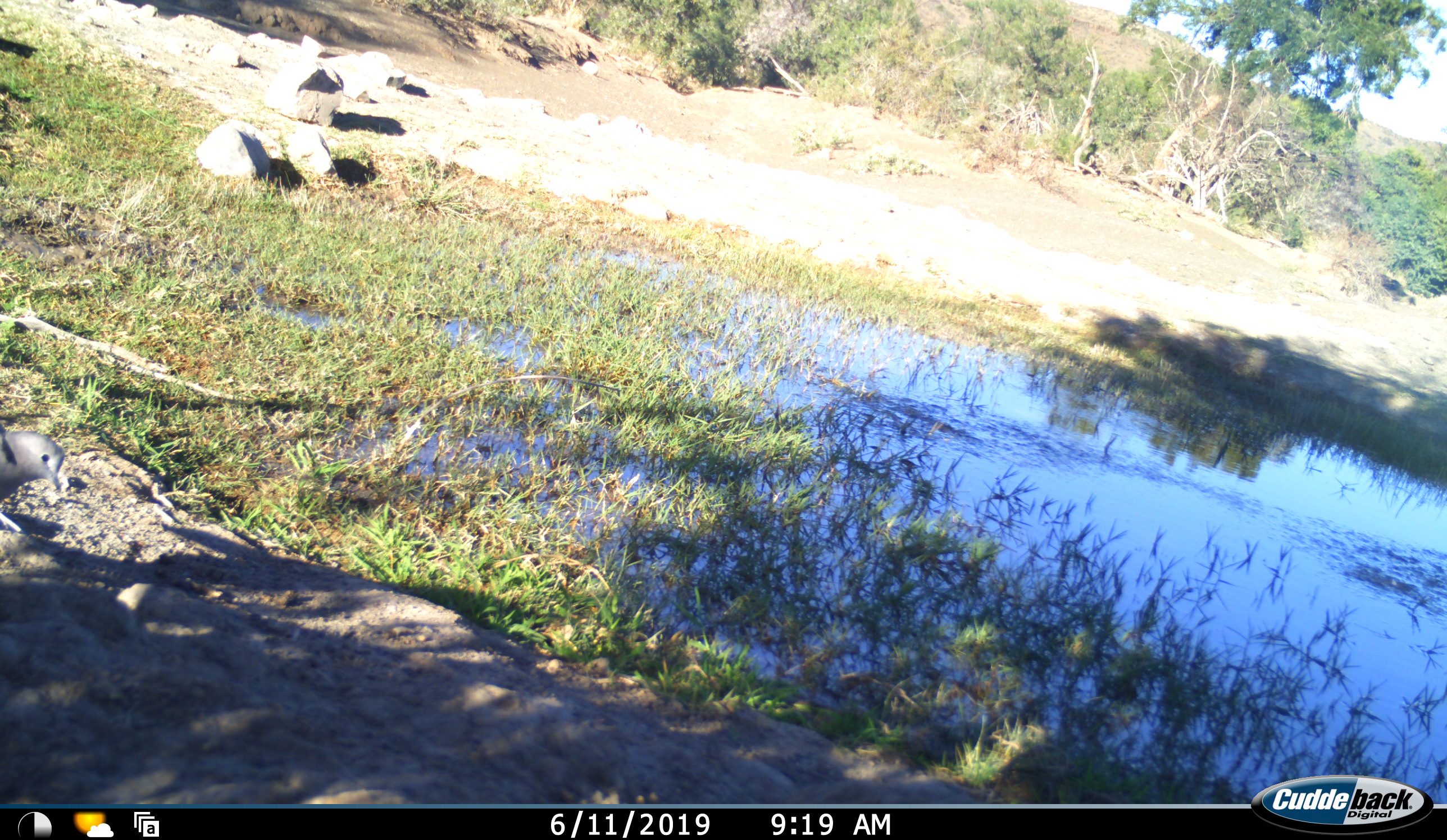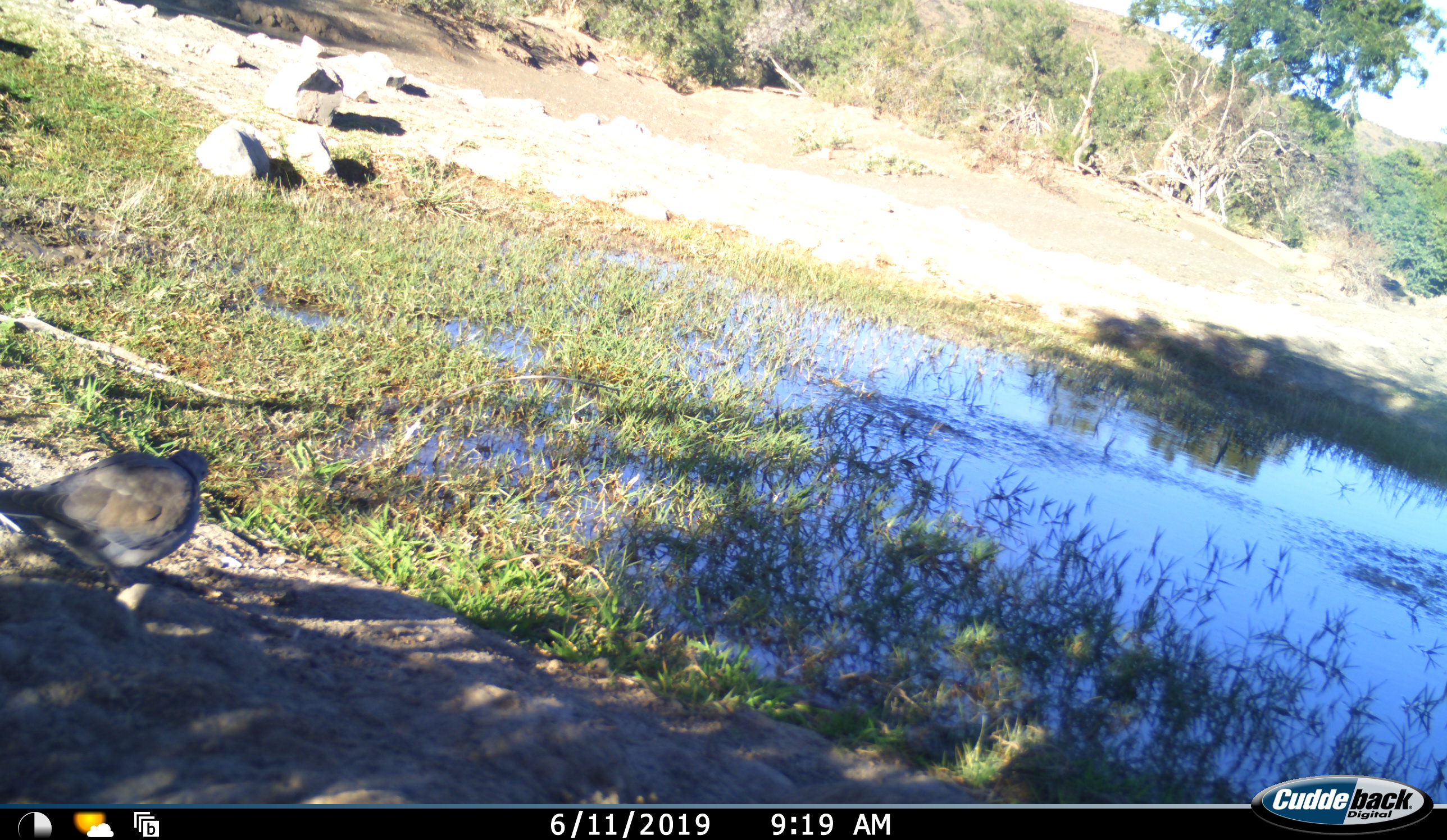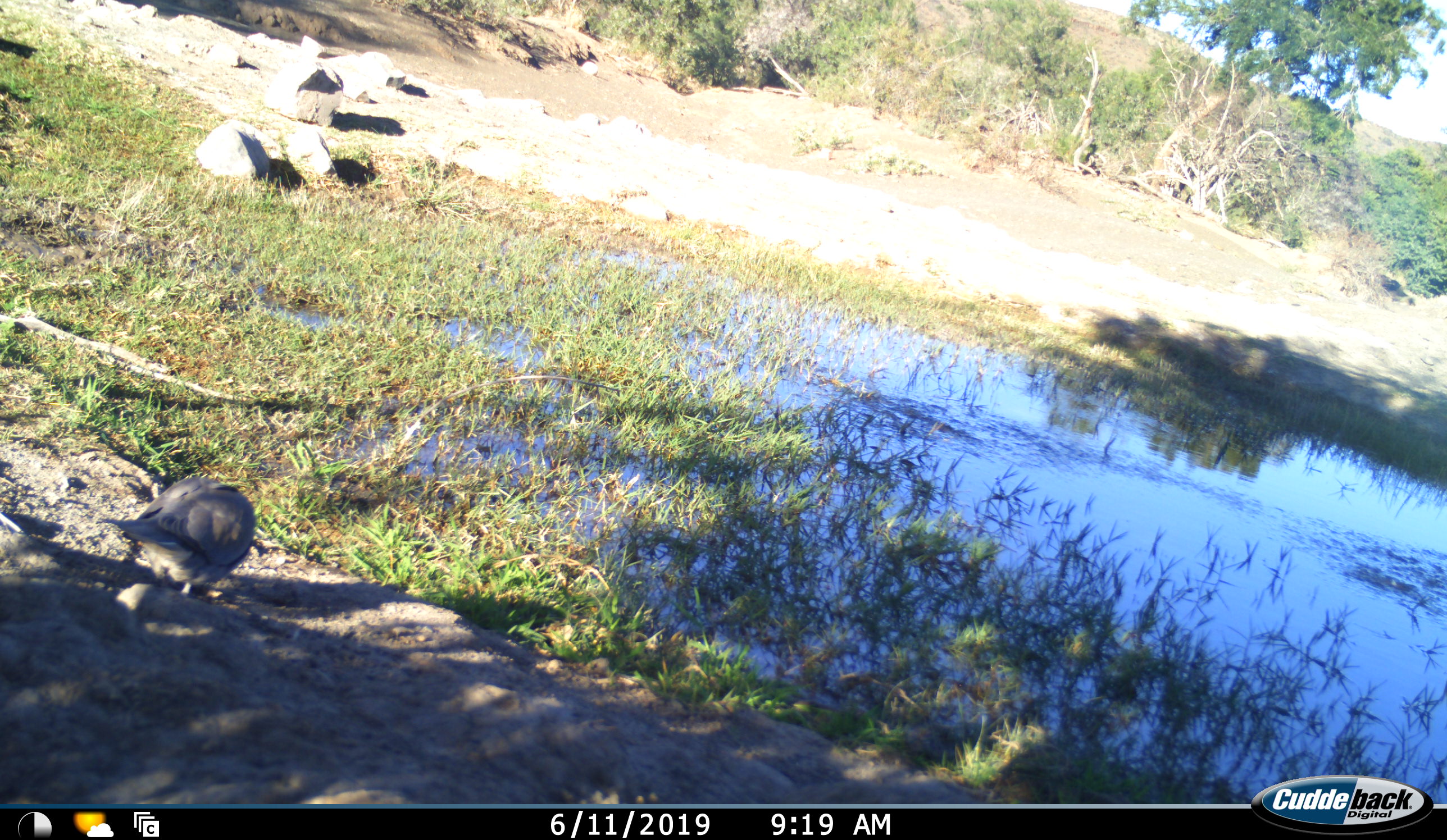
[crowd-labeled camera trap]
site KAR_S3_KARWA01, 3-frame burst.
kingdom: Animalia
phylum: Chordata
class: Aves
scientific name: Aves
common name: bird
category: birdother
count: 1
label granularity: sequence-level